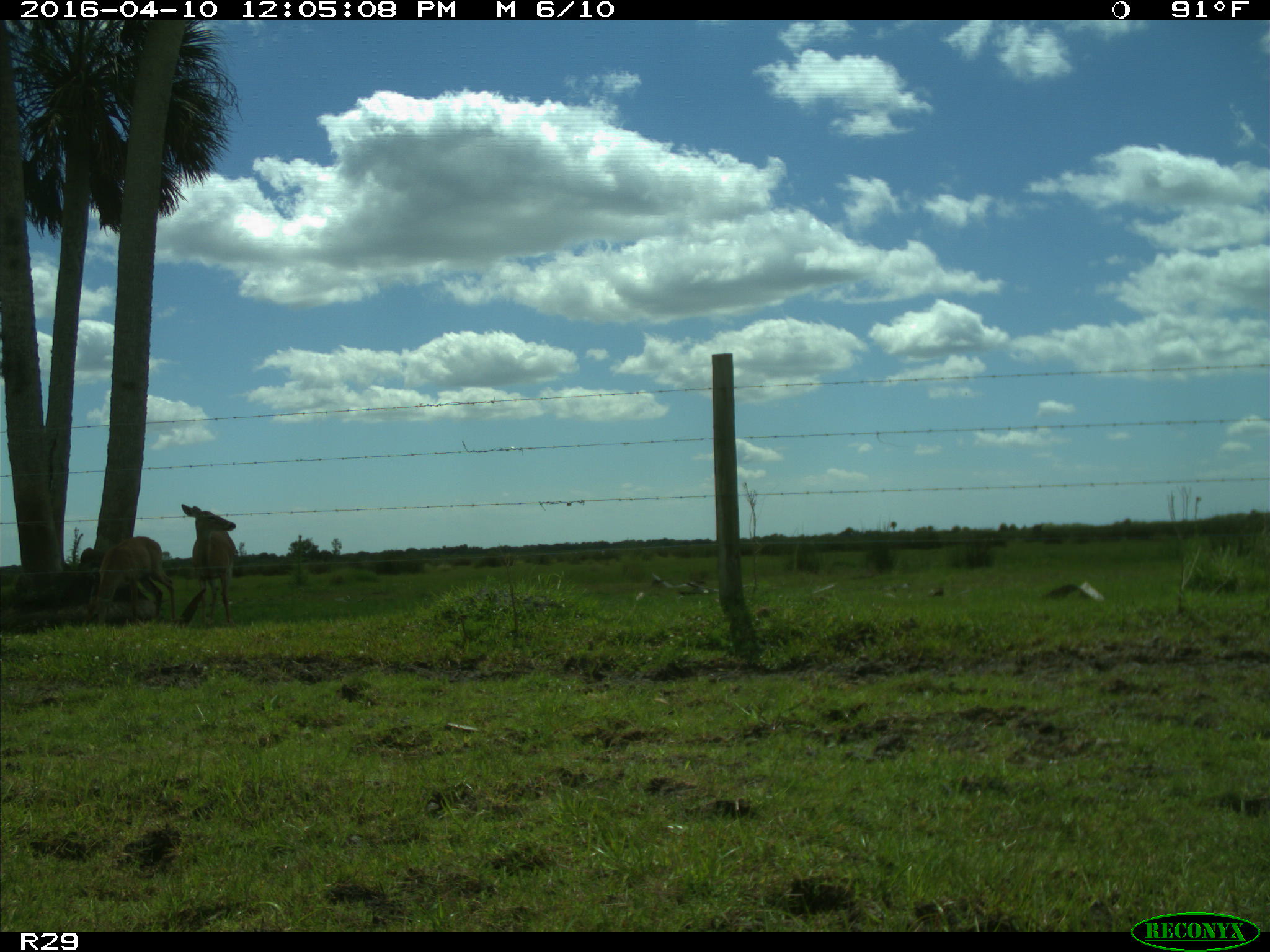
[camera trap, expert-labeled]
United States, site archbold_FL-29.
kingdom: Animalia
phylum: Chordata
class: Mammalia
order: Artiodactyla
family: Cervidae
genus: Odocoileus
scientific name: Odocoileus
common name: deer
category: unidentified deer